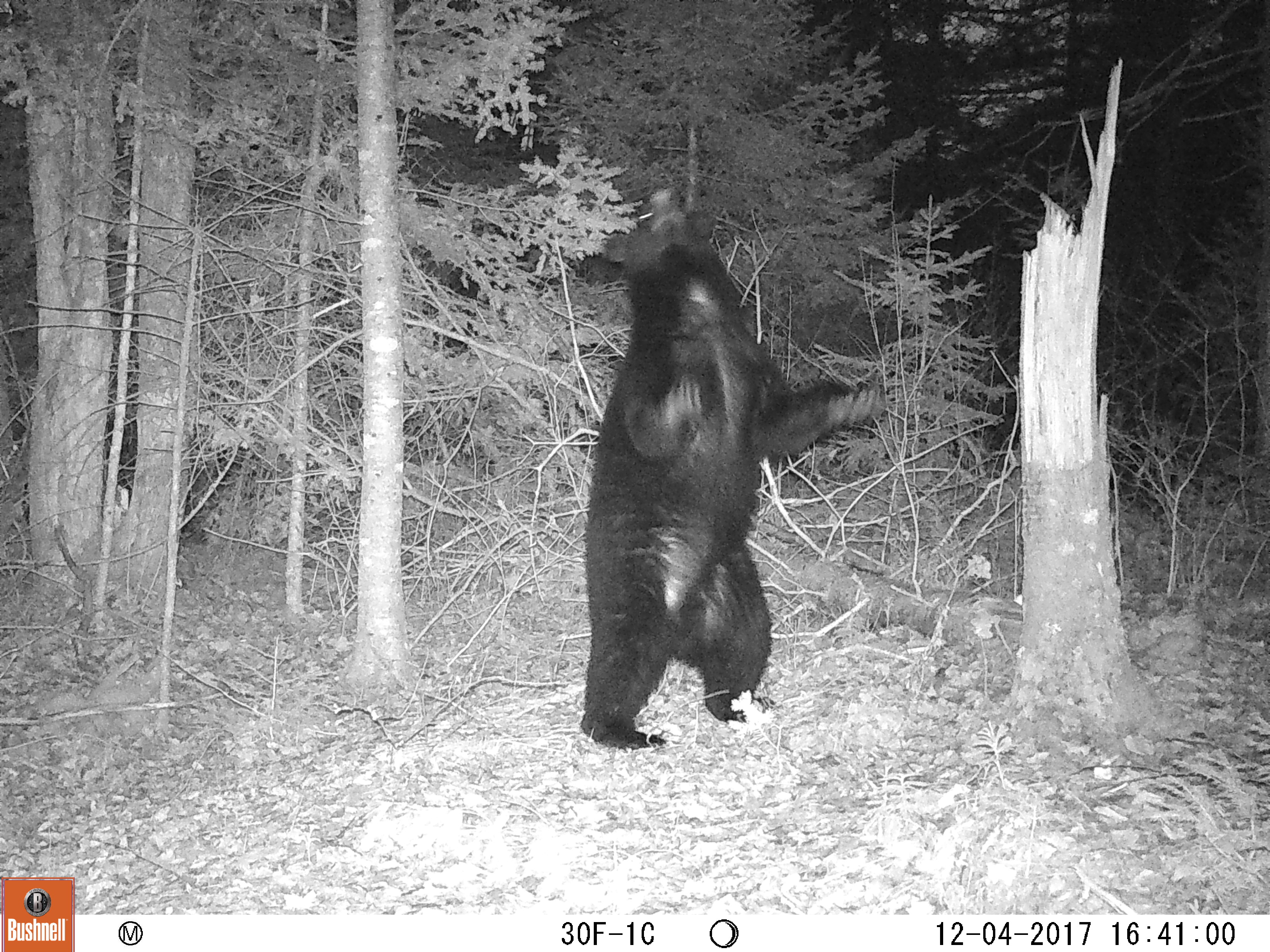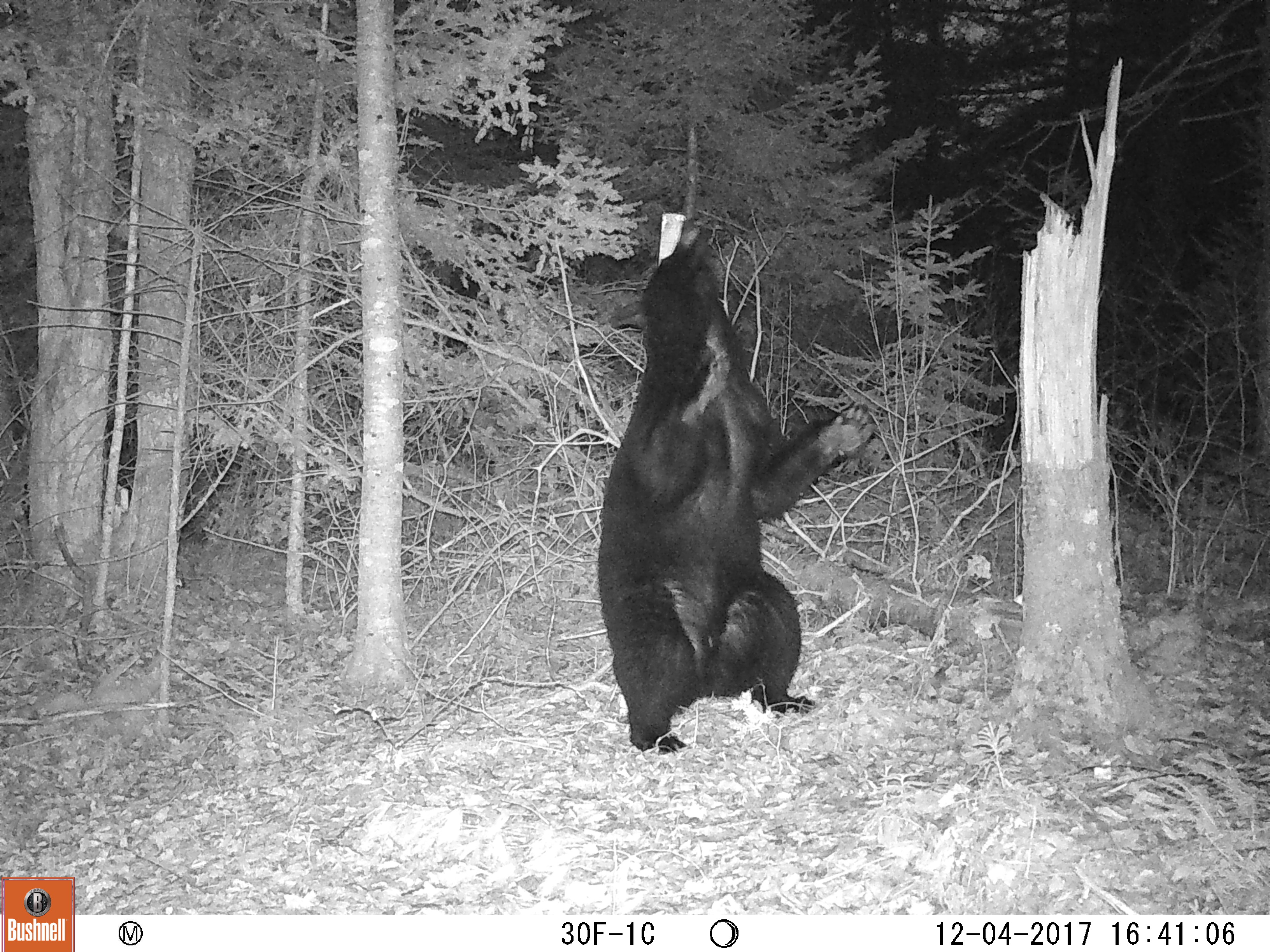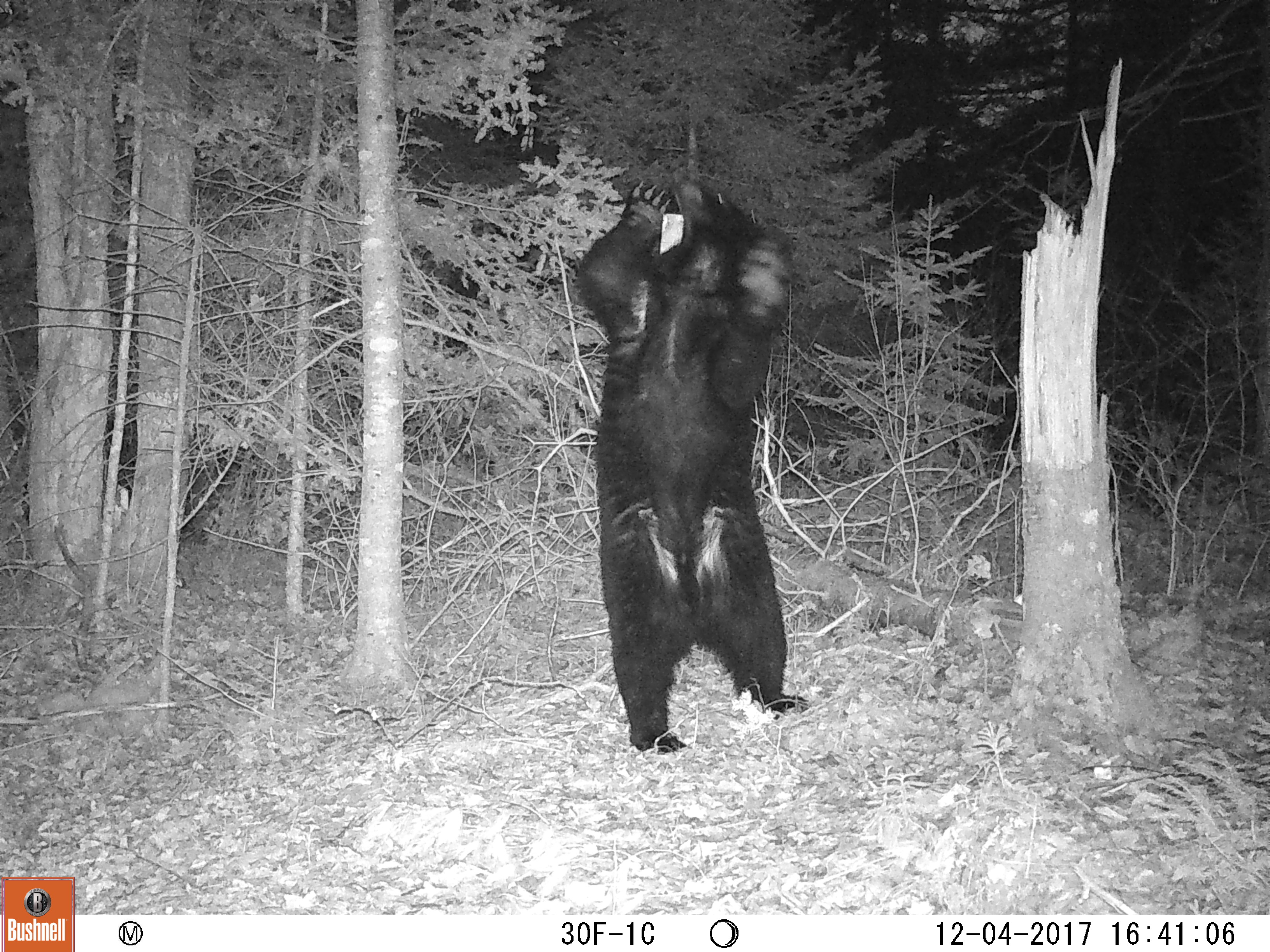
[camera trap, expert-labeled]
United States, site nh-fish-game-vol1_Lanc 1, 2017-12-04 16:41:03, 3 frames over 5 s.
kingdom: Animalia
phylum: Chordata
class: Mammalia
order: Carnivora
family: Ursidae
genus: Ursus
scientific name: Ursus americanus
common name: black bear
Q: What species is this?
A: Black bear (Ursus americanus).